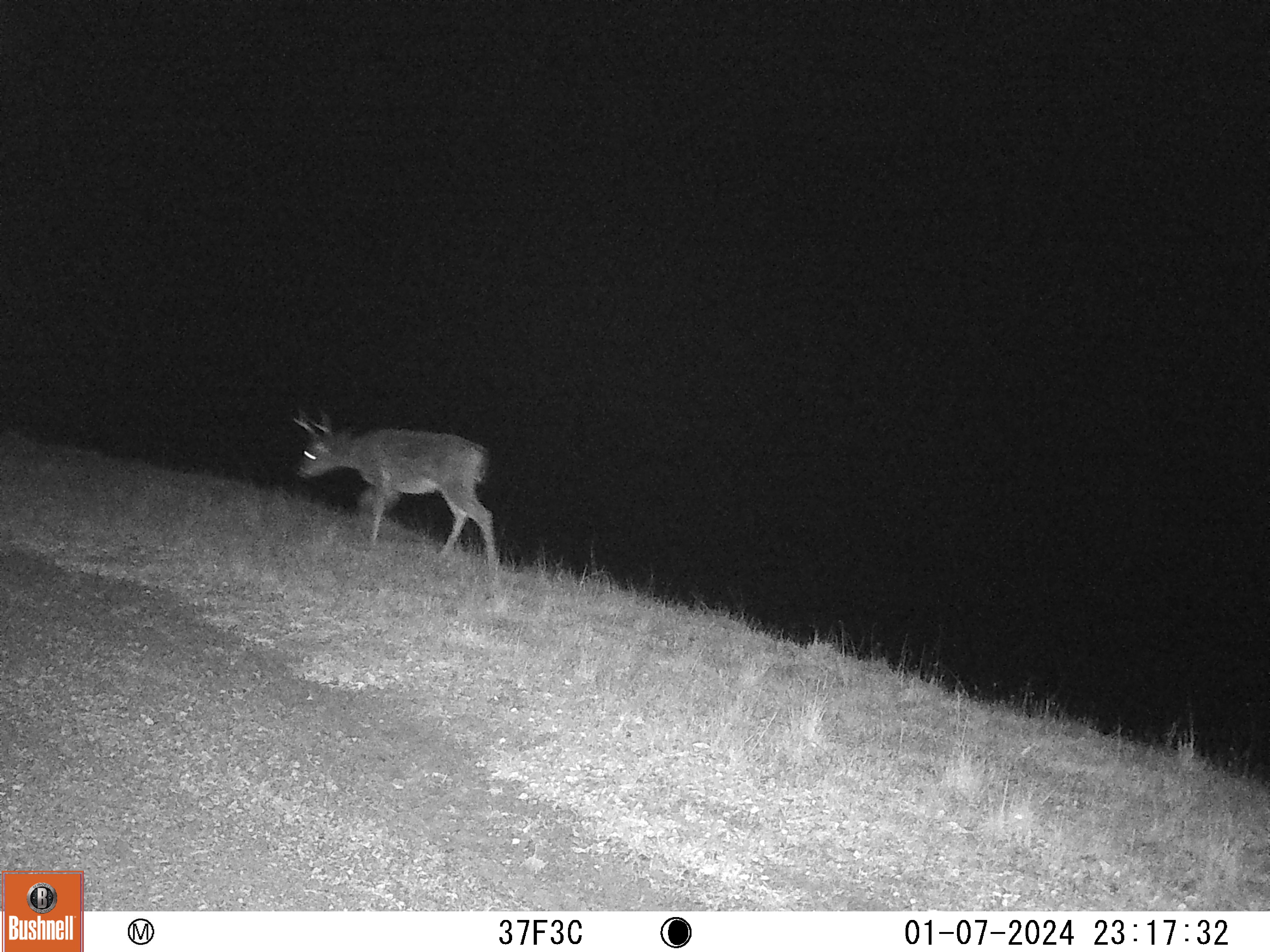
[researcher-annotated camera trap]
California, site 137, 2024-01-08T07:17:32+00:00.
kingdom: Animalia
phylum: Chordata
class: Mammalia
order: Artiodactyla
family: Cervidae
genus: Odocoileus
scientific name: Odocoileus hemionus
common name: mule deer